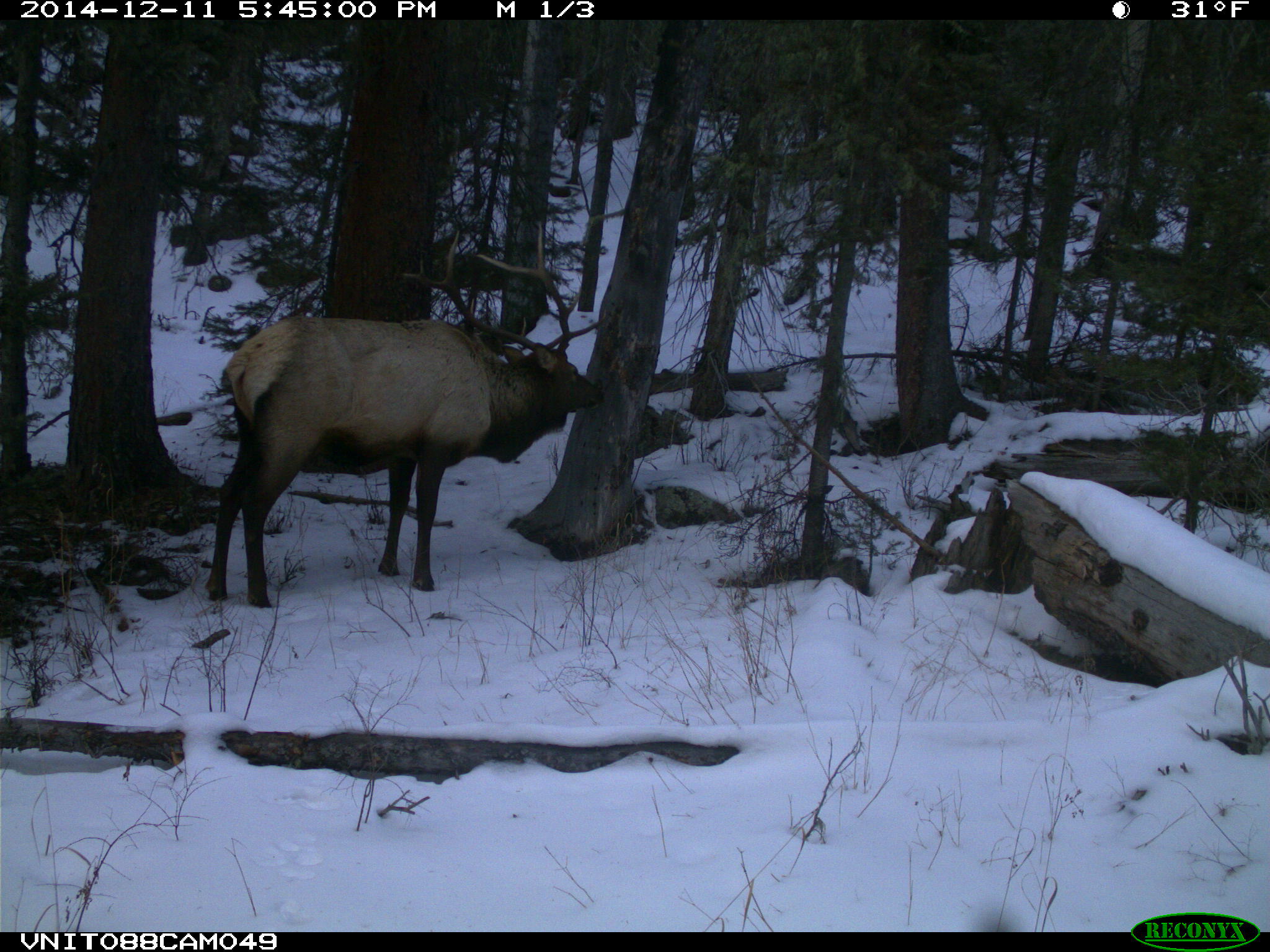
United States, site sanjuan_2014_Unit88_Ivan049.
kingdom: Animalia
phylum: Chordata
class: Mammalia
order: Artiodactyla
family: Cervidae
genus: Cervus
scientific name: Cervus elaphus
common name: red deer